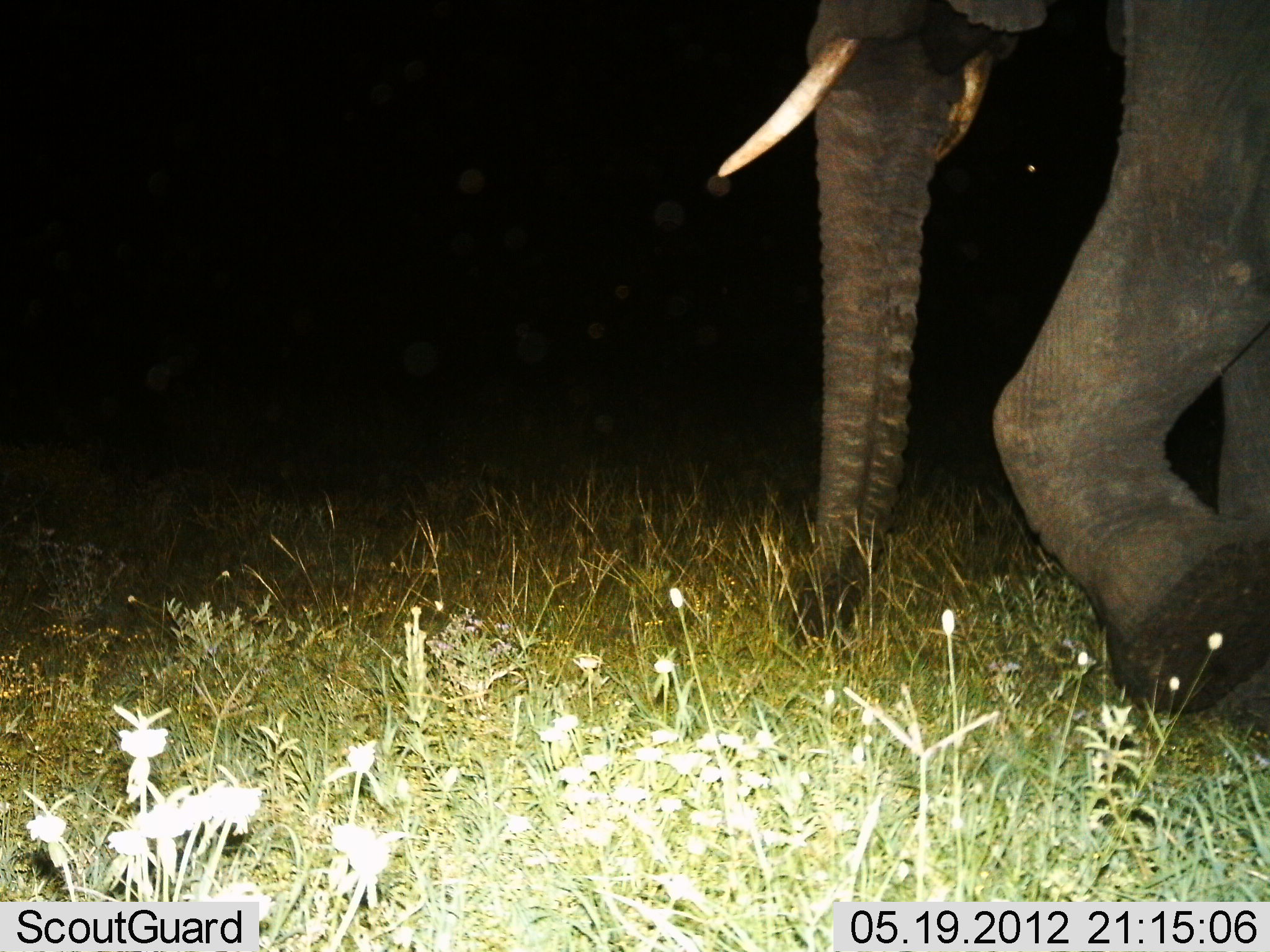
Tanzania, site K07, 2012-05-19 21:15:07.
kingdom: Animalia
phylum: Chordata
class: Mammalia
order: Proboscidea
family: Elephantidae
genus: Loxodonta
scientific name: Loxodonta africana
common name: african bush elephant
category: elephant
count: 1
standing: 5%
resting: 0%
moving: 100%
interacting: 0%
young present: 0%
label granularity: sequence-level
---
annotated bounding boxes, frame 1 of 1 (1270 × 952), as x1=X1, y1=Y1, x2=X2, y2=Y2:
animal: x1=711, y1=0, x2=1269, y2=726; x1=1024, y1=161, x2=1038, y2=174